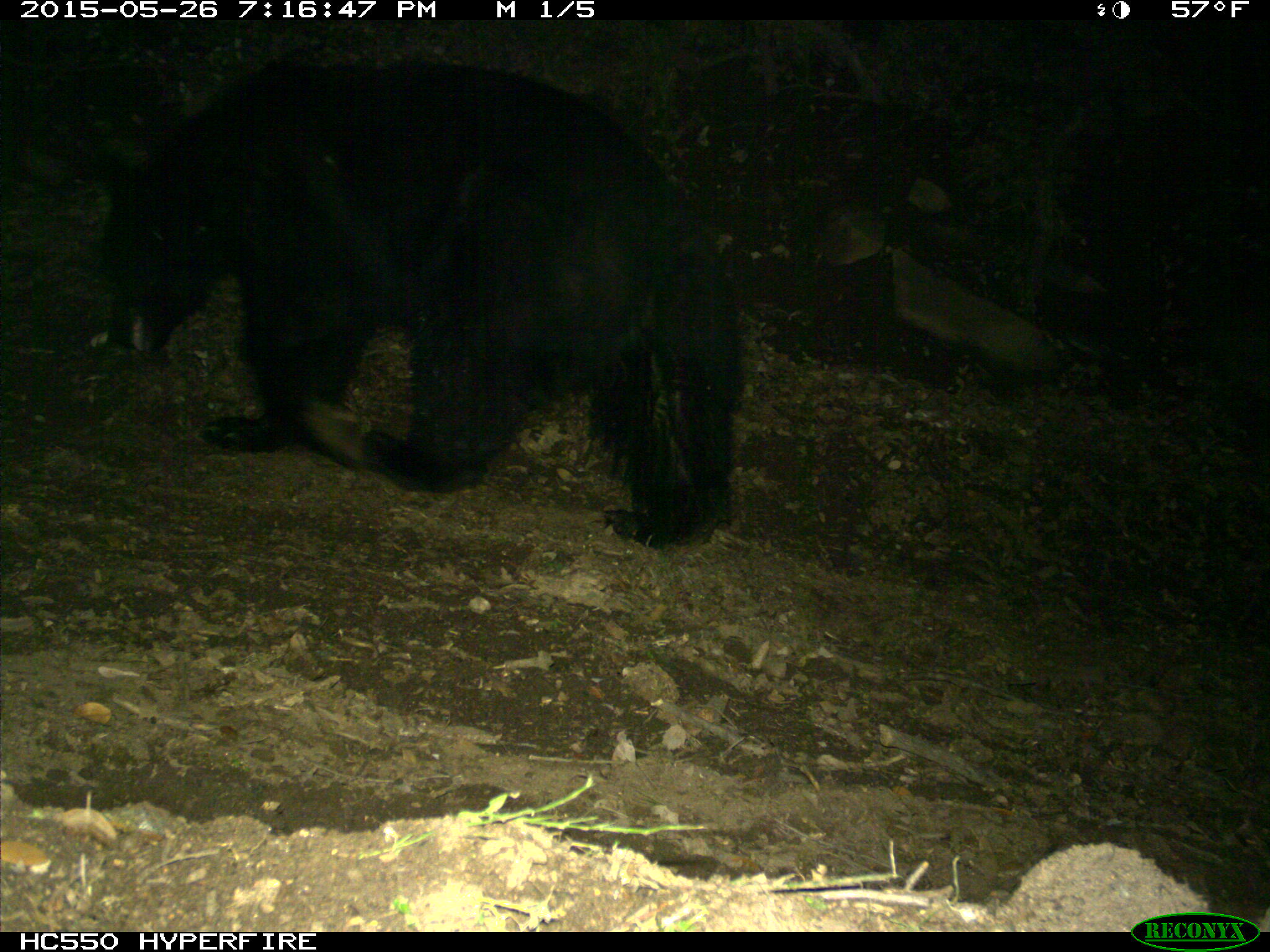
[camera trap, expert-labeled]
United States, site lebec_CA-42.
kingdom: Animalia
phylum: Chordata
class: Mammalia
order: Carnivora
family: Ursidae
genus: Ursus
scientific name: Ursus americanus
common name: american black bear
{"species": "Ursus americanus (american black bear)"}